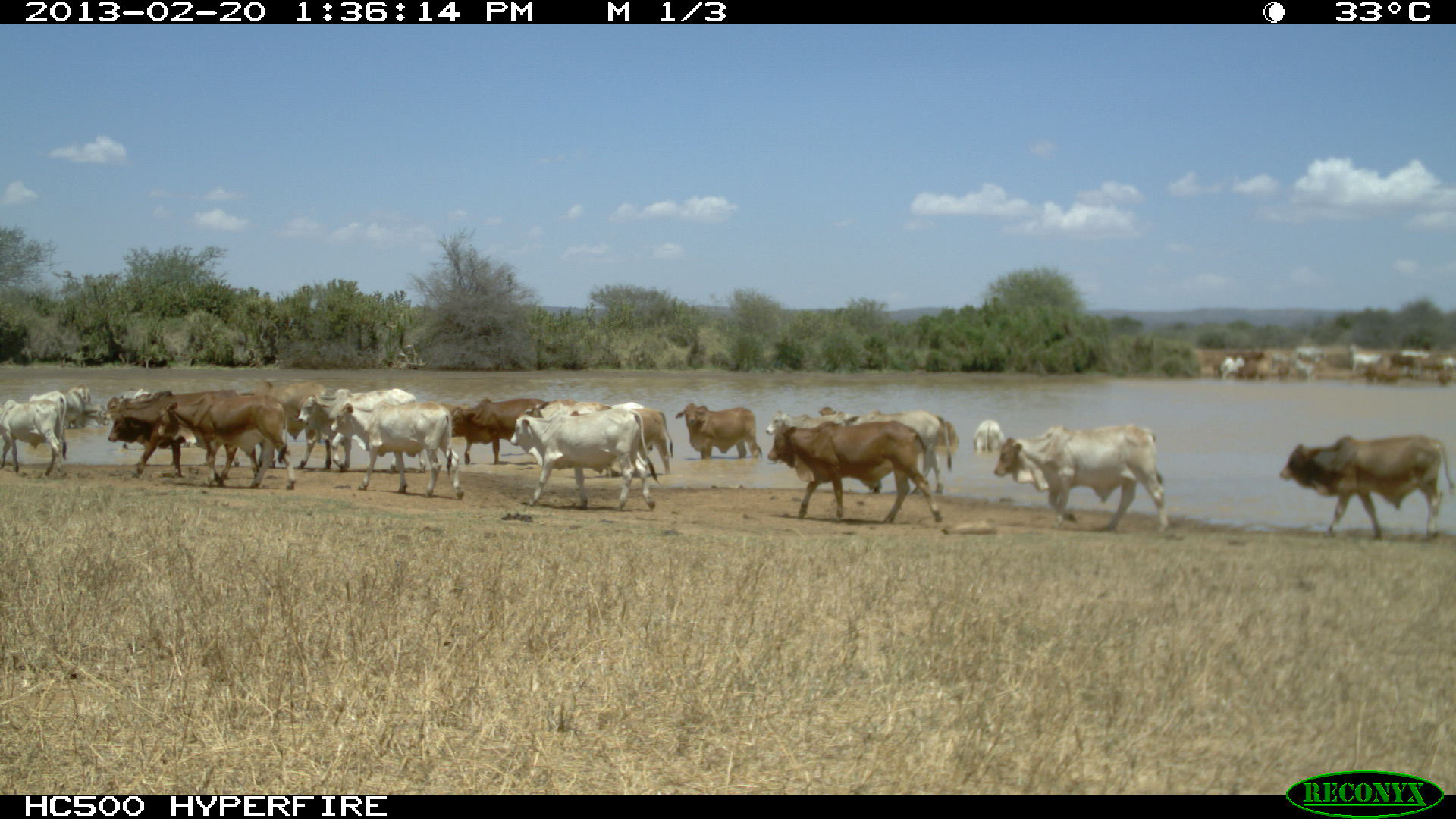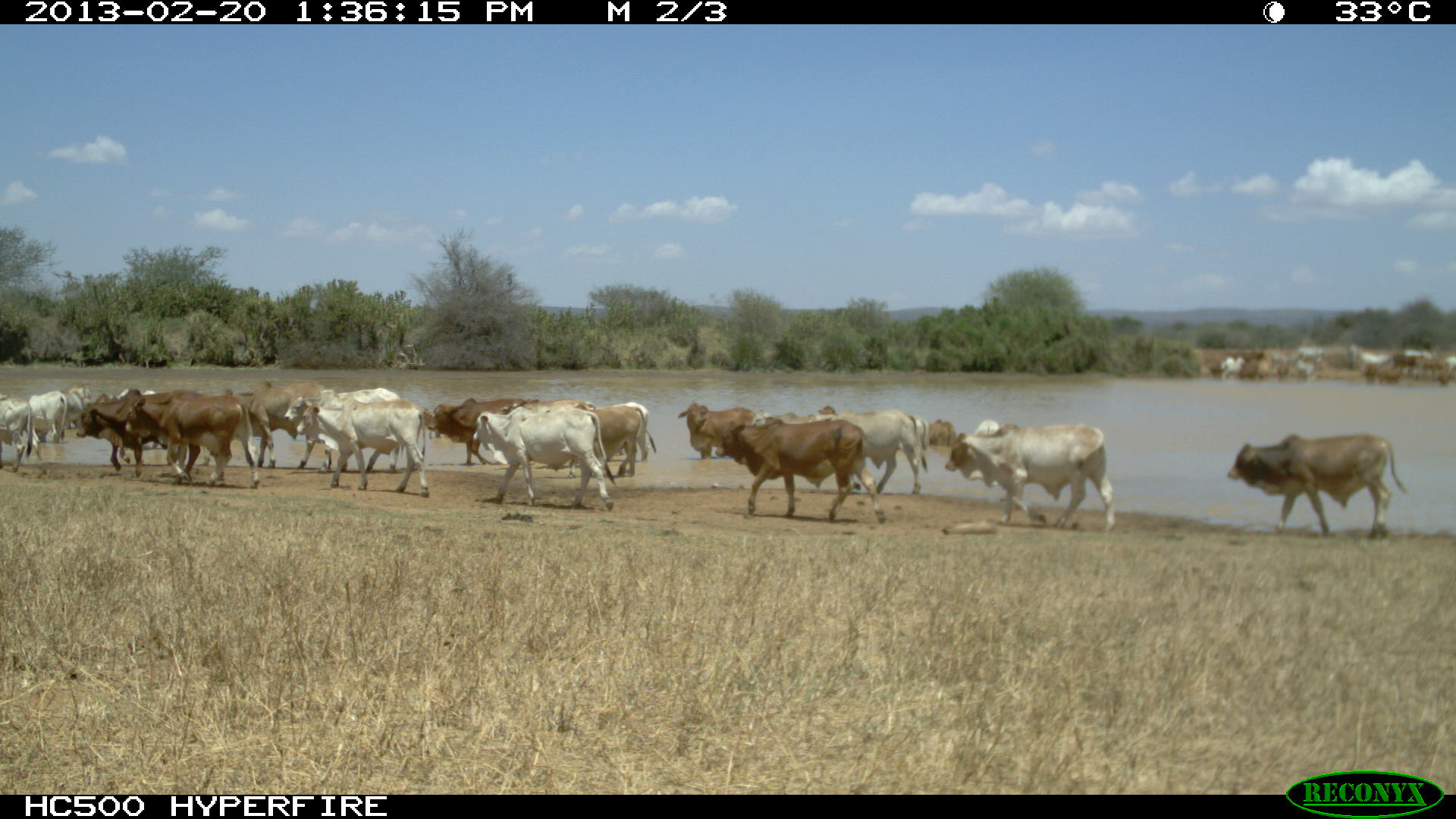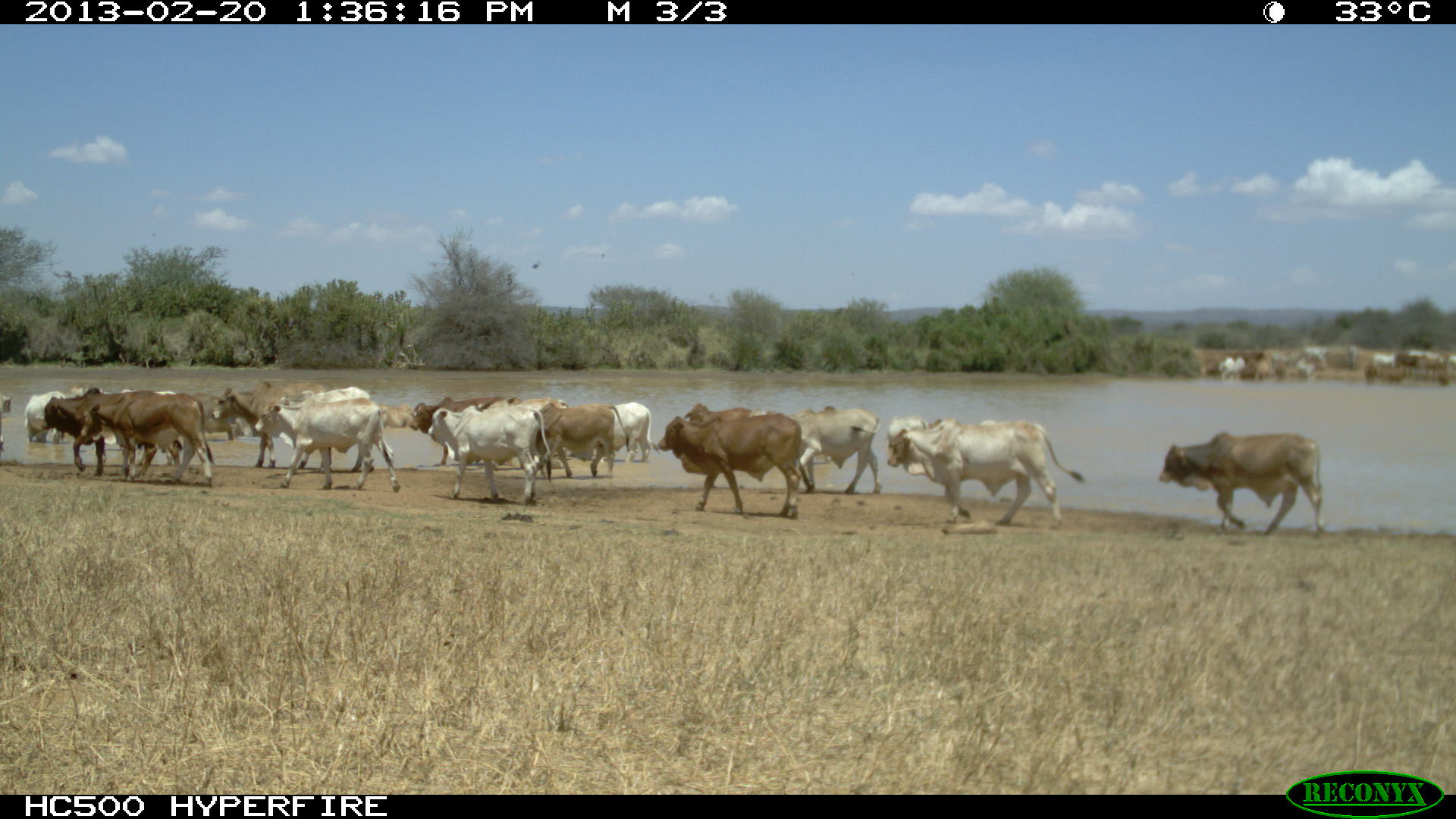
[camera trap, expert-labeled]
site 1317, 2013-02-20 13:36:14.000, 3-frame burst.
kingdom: Animalia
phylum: Chordata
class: Mammalia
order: Artiodactyla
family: Bovidae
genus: Bos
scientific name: Bos taurus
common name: domestic cattle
Bos taurus (domestic cattle), count 22.